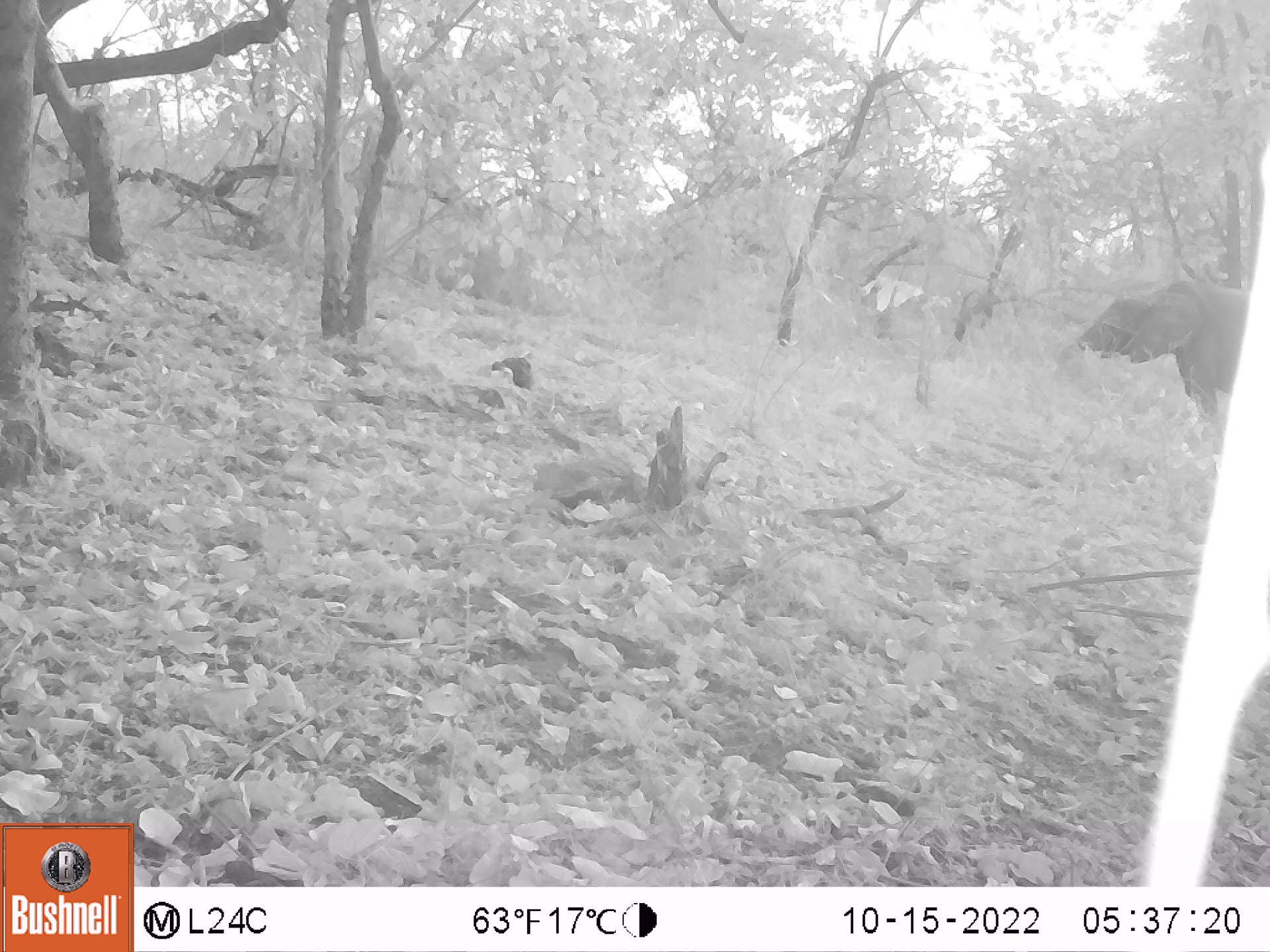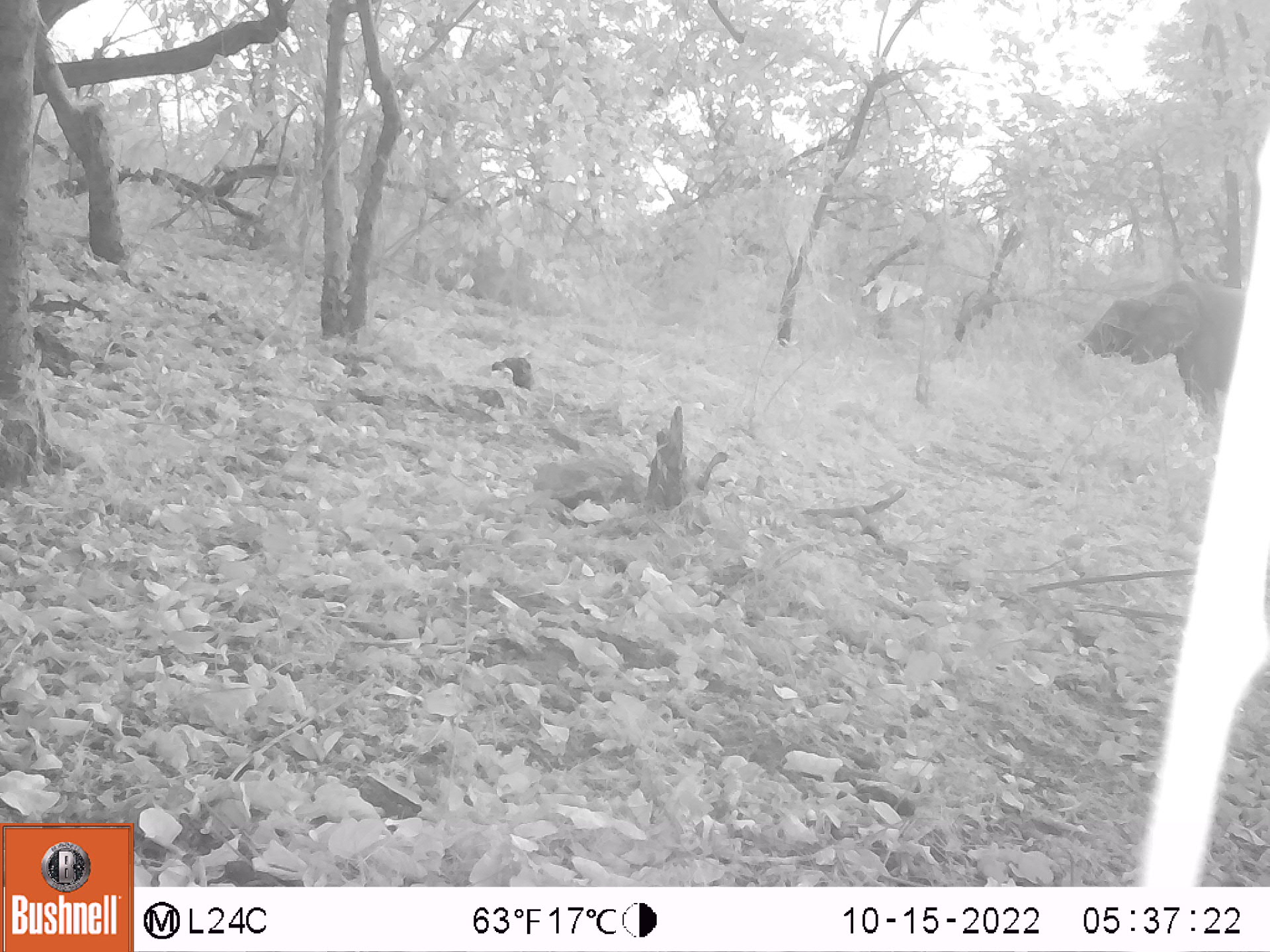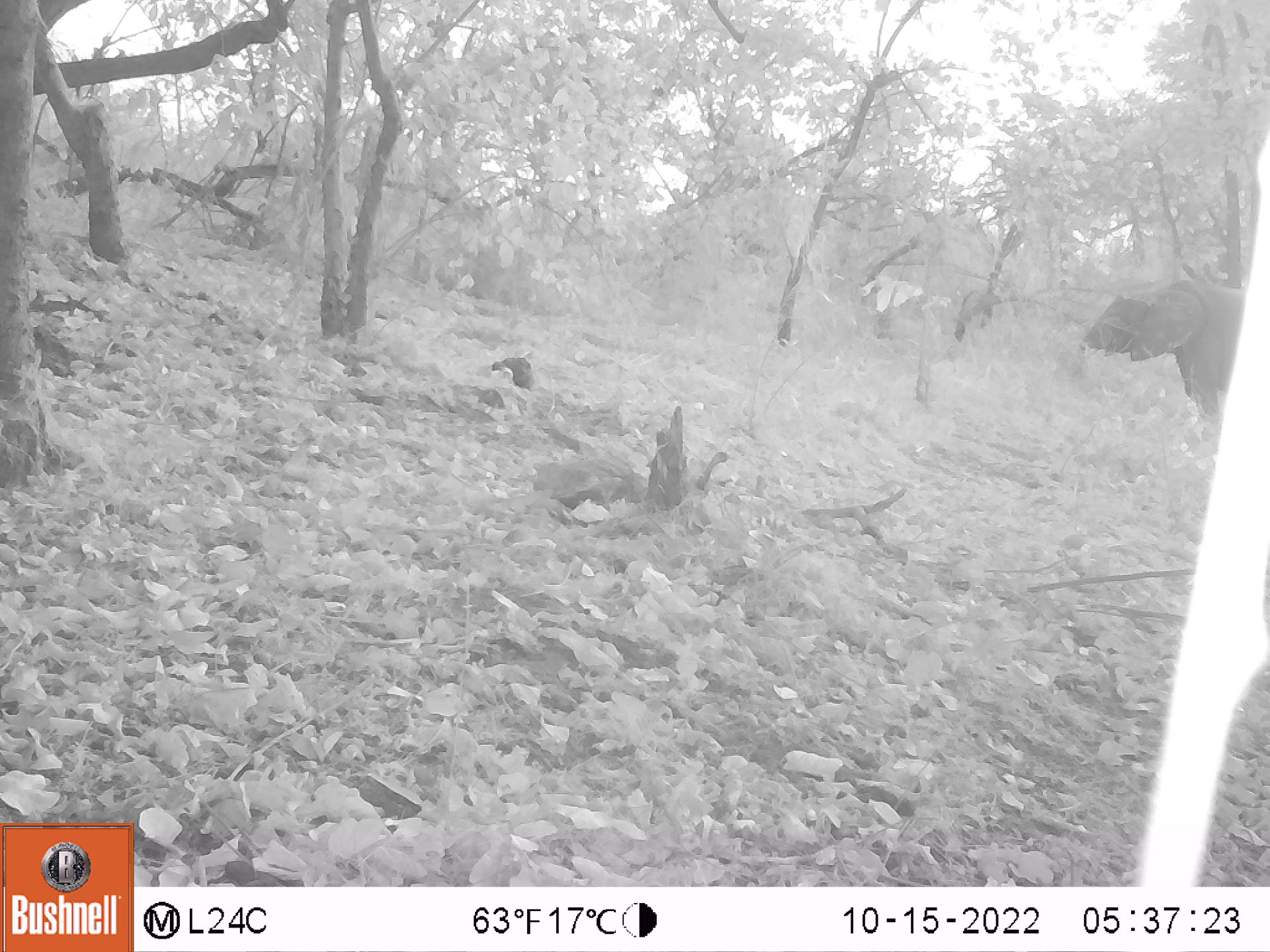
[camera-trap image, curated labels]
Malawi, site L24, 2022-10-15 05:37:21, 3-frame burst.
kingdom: Animalia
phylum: Chordata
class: Mammalia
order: Proboscidea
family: Elephantidae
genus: Loxodonta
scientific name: Loxodonta africana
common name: african savanna elephant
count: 1